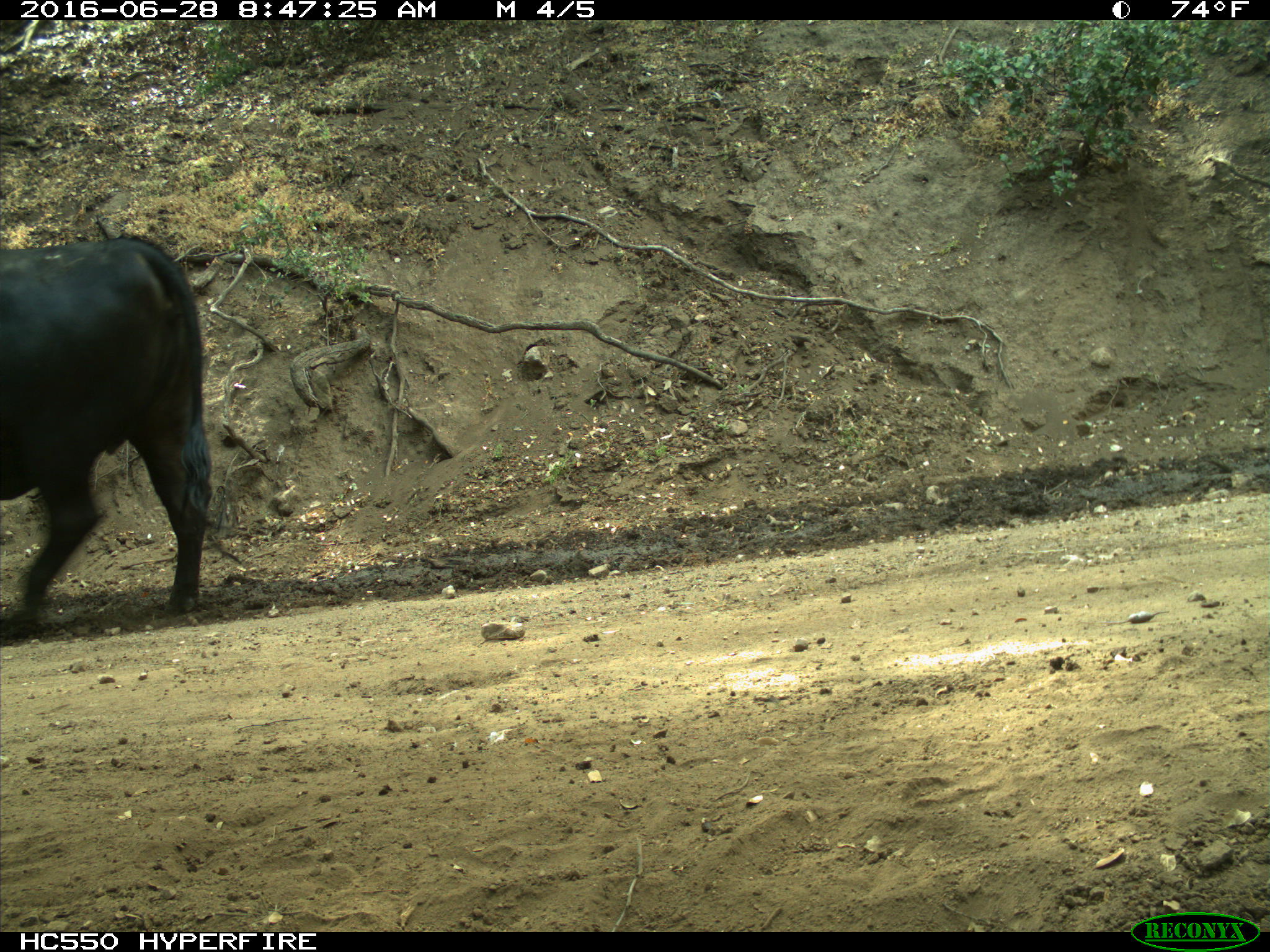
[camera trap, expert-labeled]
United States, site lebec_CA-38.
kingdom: Animalia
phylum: Chordata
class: Mammalia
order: Artiodactyla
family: Bovidae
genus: Bos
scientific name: Bos taurus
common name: domestic cow